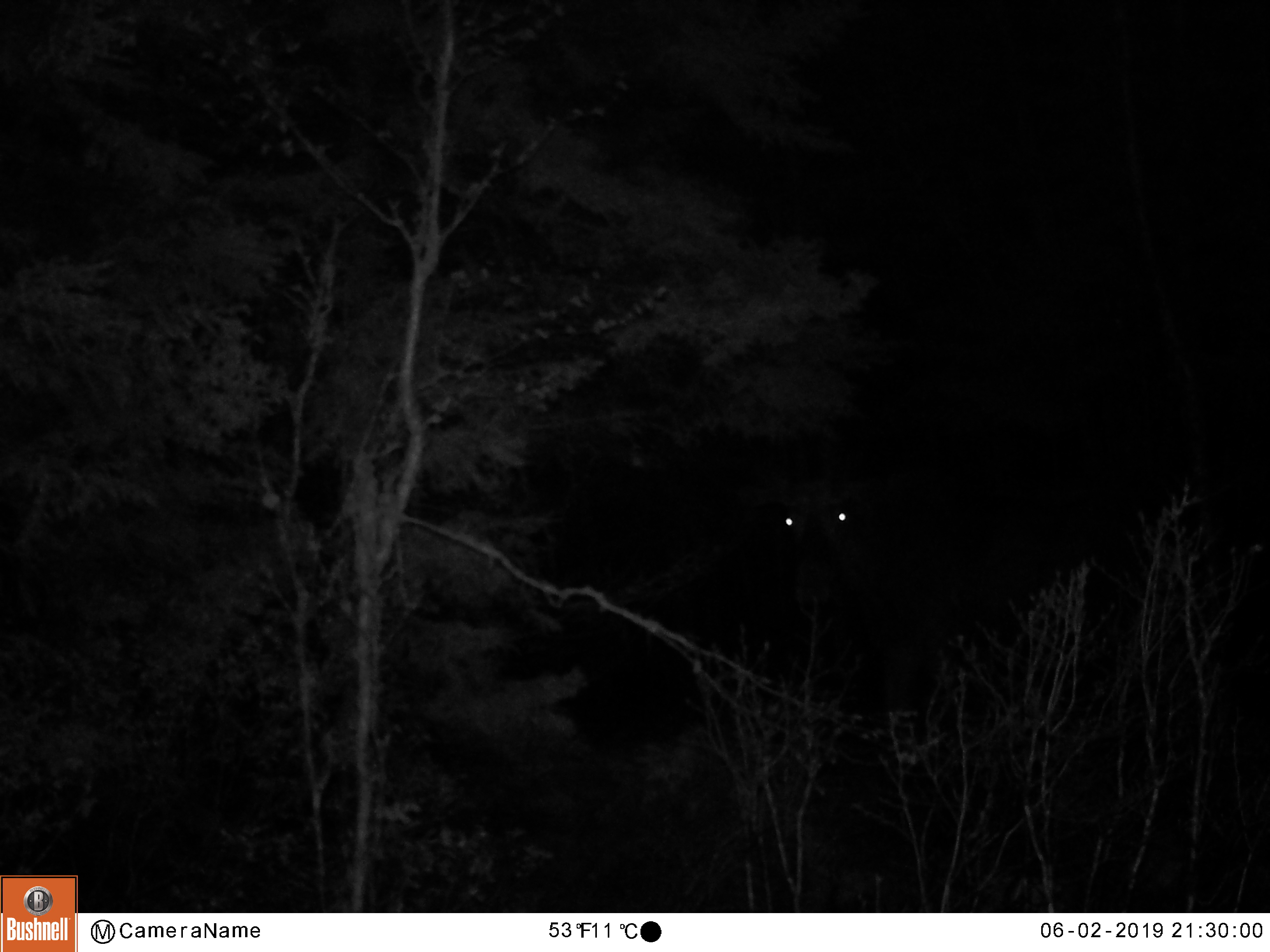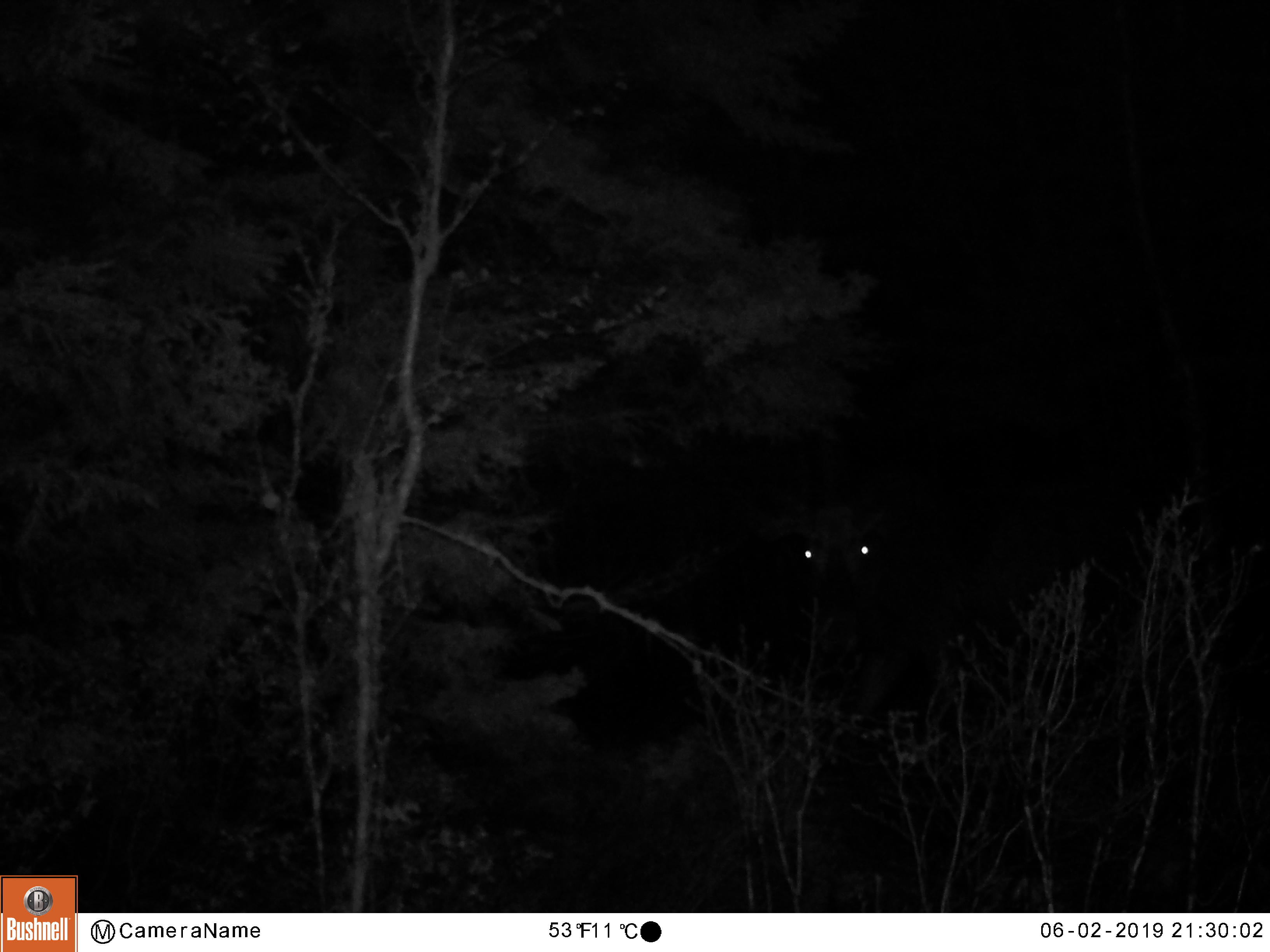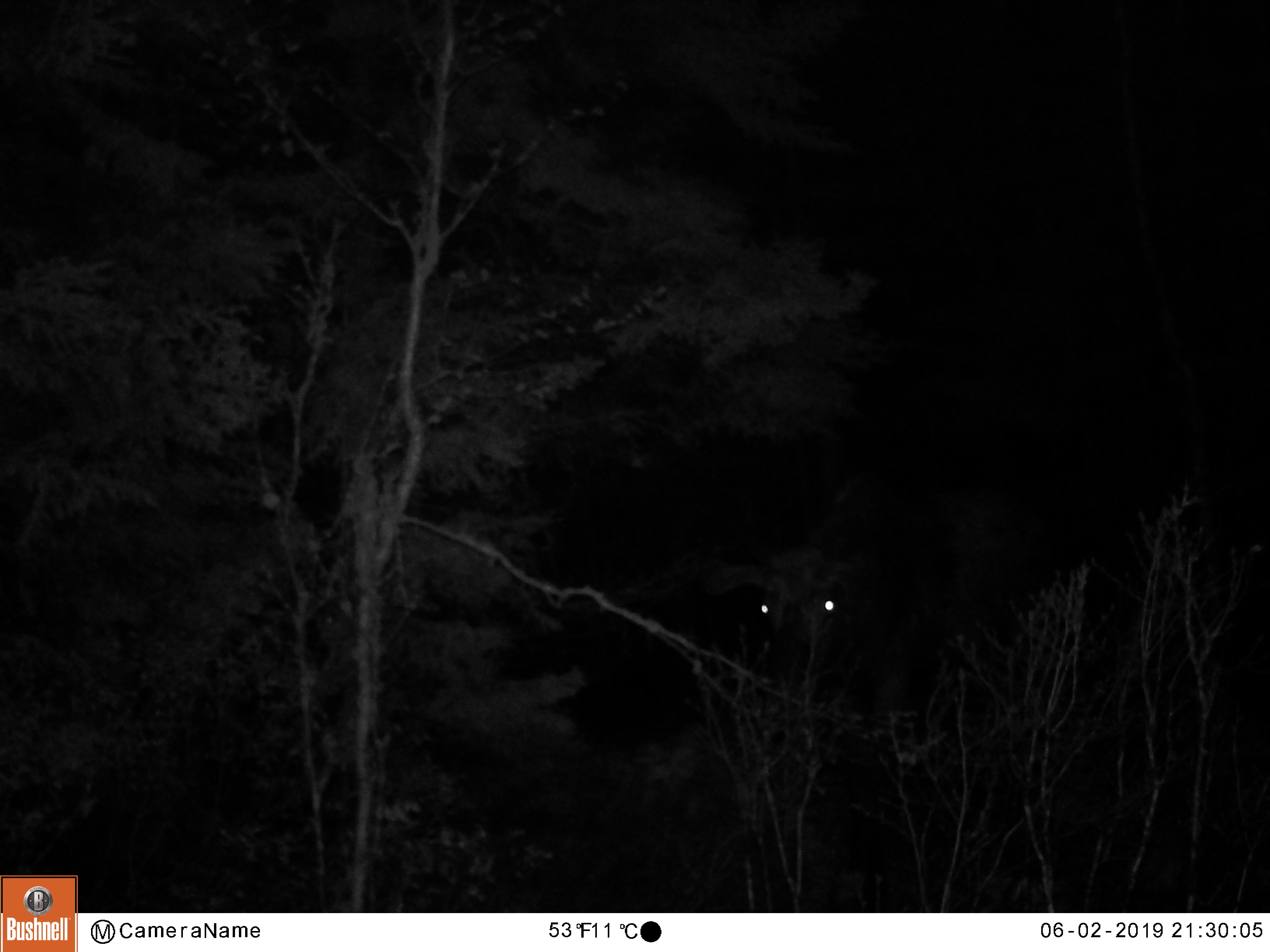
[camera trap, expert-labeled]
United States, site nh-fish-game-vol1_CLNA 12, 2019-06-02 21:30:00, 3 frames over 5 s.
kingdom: Animalia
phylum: Chordata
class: Mammalia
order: Artiodactyla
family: Cervidae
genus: Alces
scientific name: Alces alces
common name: moose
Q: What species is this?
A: Moose (Alces alces).